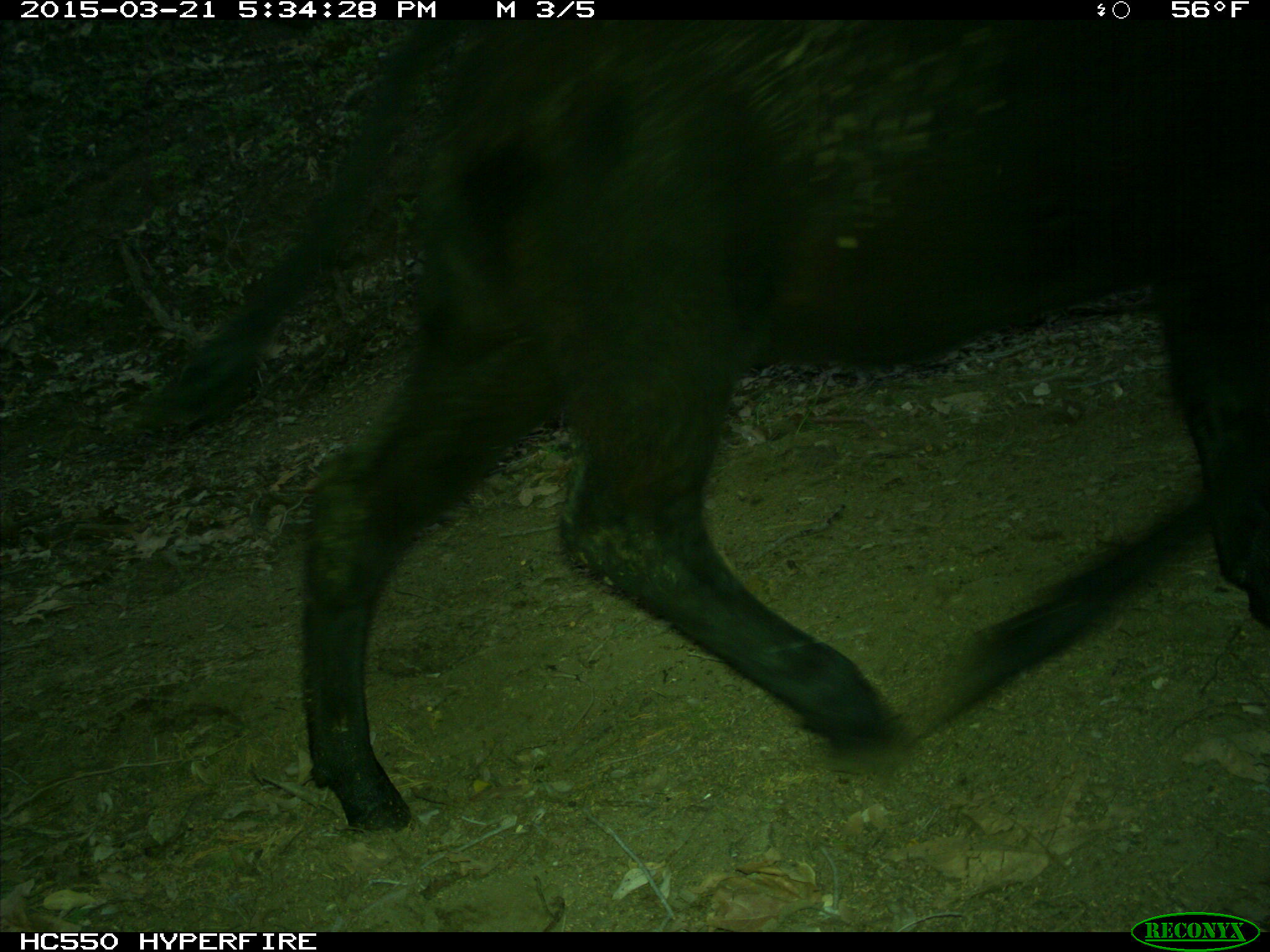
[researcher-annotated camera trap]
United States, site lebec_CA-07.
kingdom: Animalia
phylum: Chordata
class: Mammalia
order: Artiodactyla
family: Bovidae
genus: Bos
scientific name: Bos taurus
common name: domestic cow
Bos taurus (domestic cow).